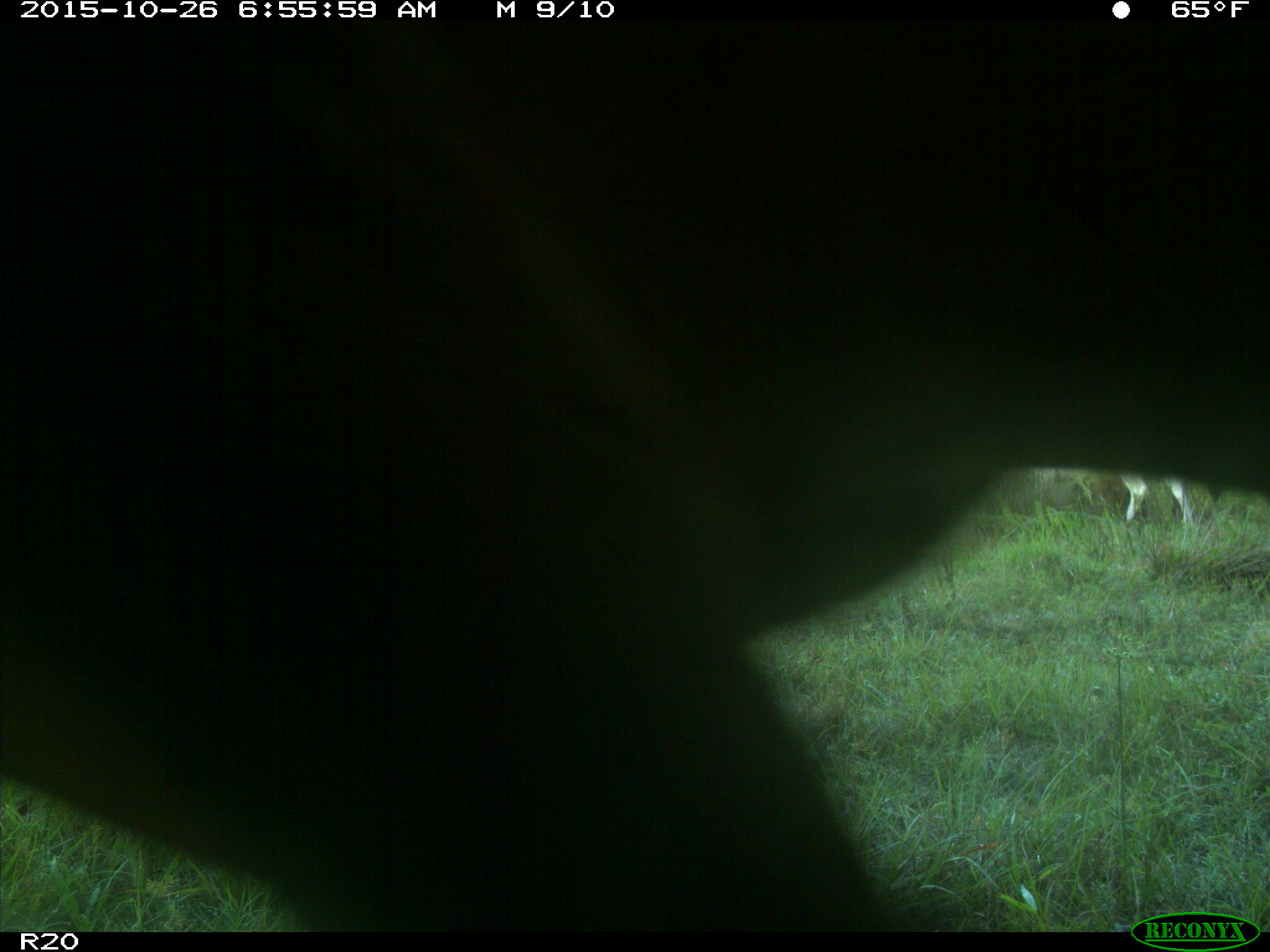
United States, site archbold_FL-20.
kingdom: Animalia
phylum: Chordata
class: Mammalia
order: Artiodactyla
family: Bovidae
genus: Bos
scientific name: Bos taurus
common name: domestic cow